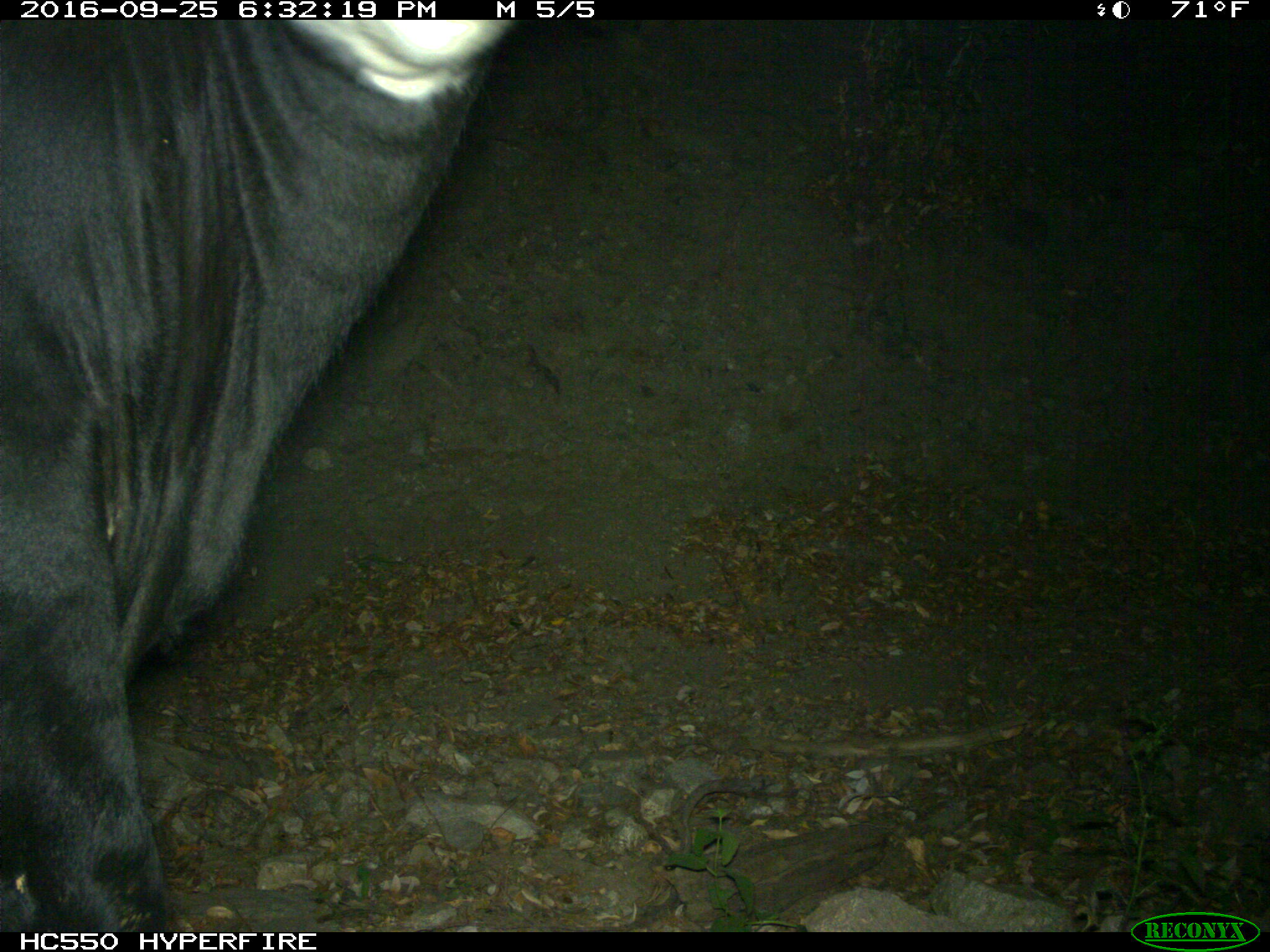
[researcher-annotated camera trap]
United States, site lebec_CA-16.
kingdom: Animalia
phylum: Chordata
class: Mammalia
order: Artiodactyla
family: Bovidae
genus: Bos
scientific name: Bos taurus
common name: domestic cow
Bos taurus (domestic cow).